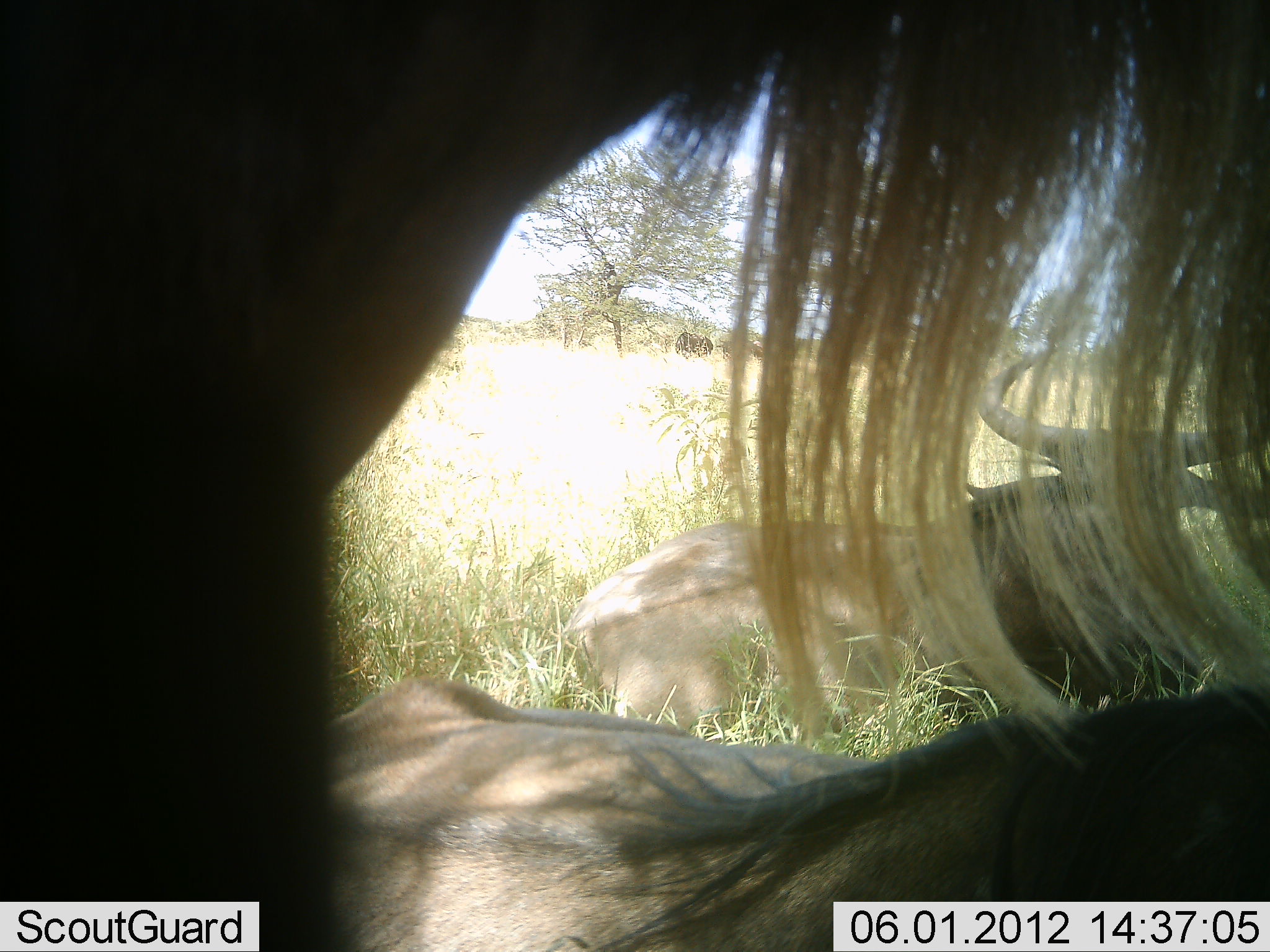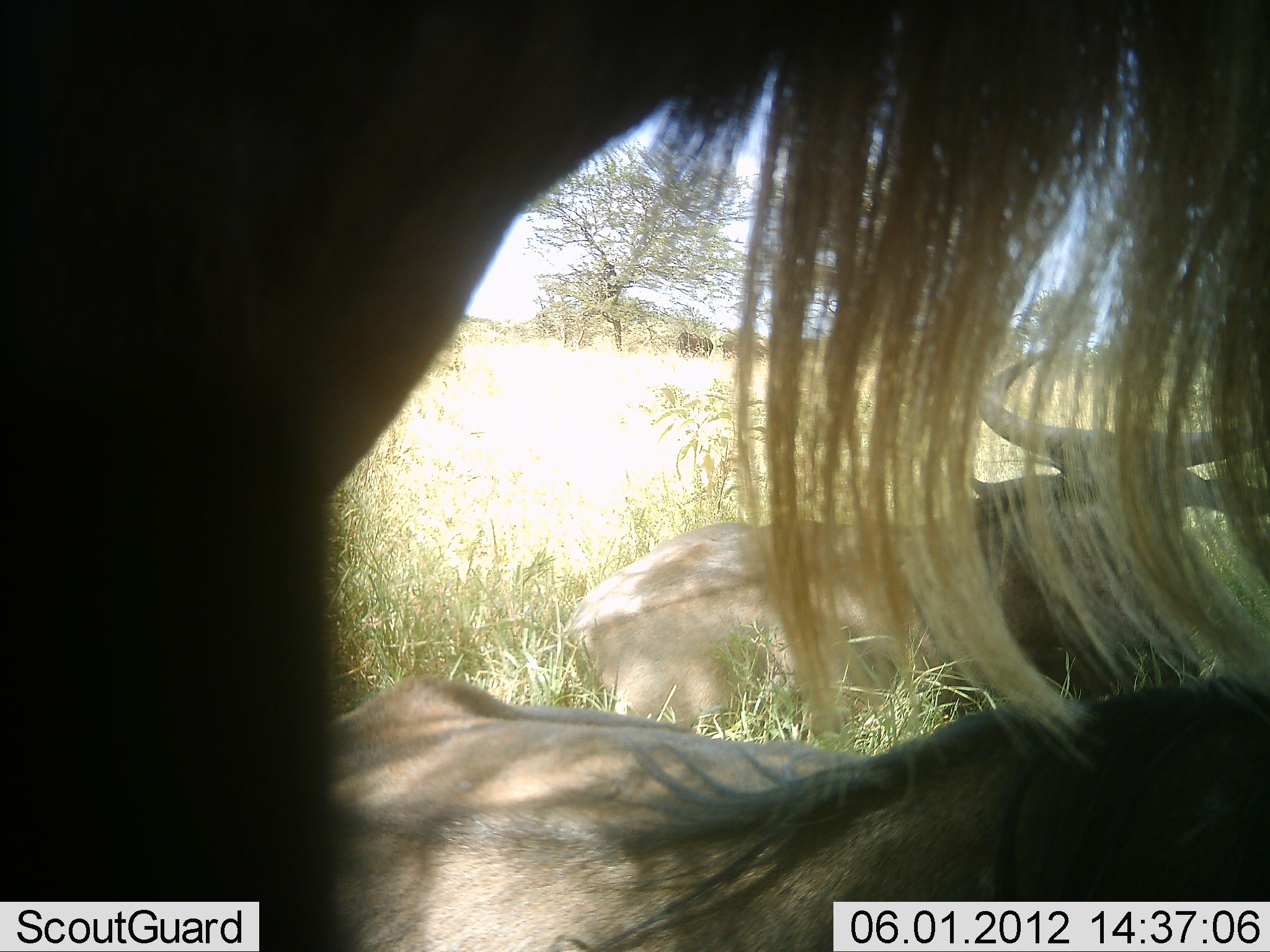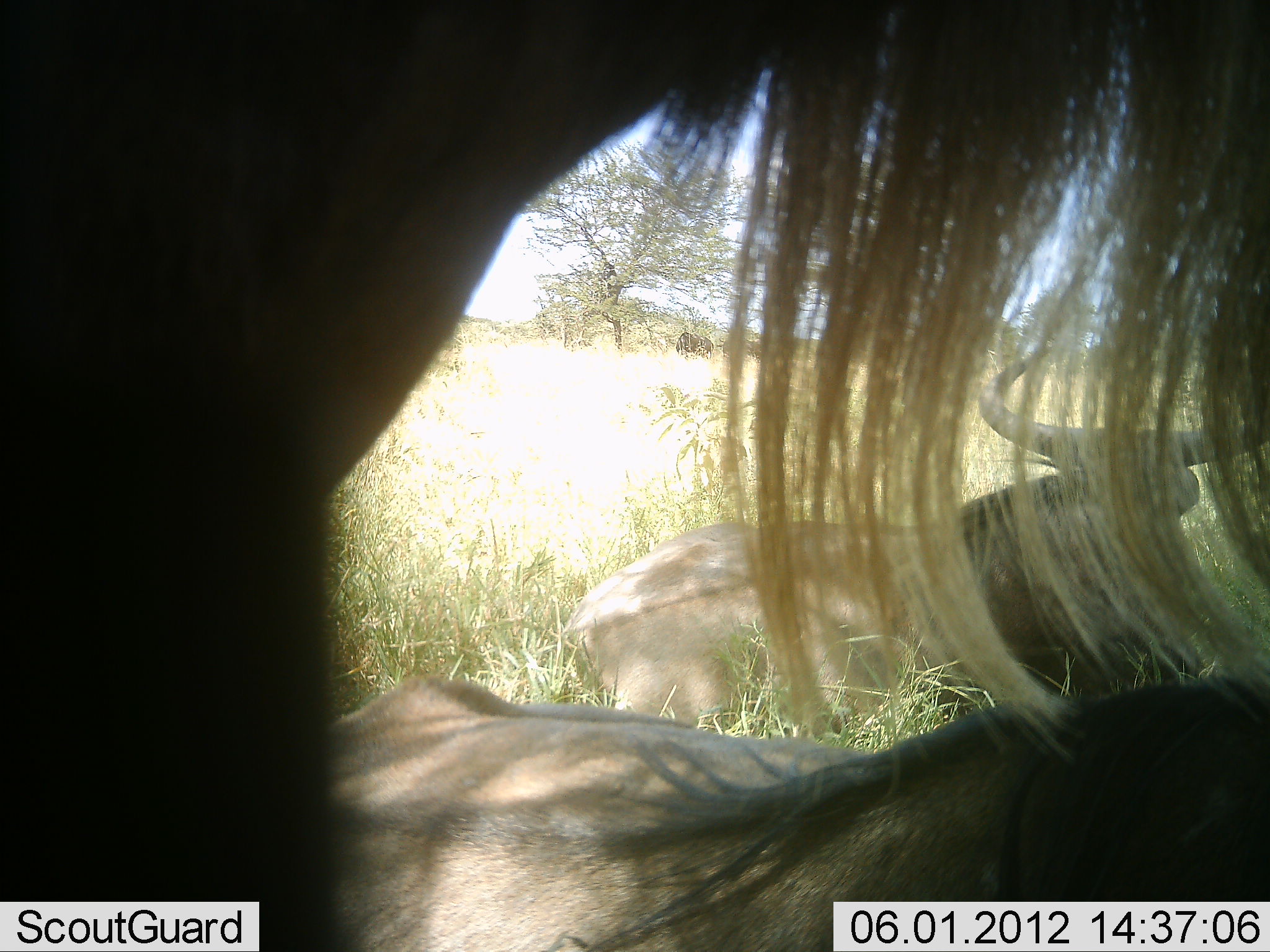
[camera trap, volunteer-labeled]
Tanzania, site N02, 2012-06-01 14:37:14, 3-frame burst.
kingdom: Animalia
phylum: Chordata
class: Mammalia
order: Artiodactyla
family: Bovidae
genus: Connochaetes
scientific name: Connochaetes taurinus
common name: blue wildebeest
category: wildebeest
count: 3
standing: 70%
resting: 90%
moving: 0%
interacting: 0%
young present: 0%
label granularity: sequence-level